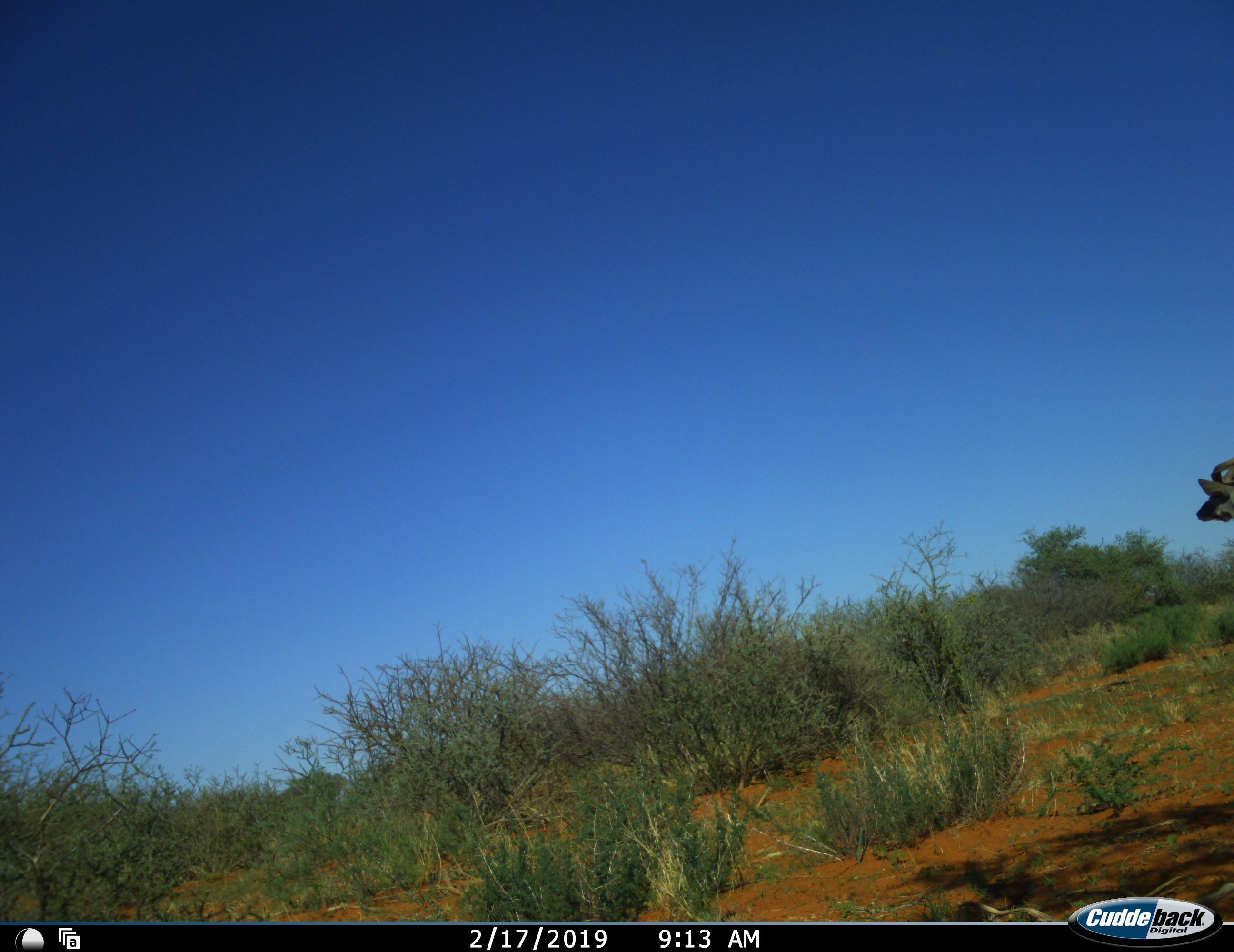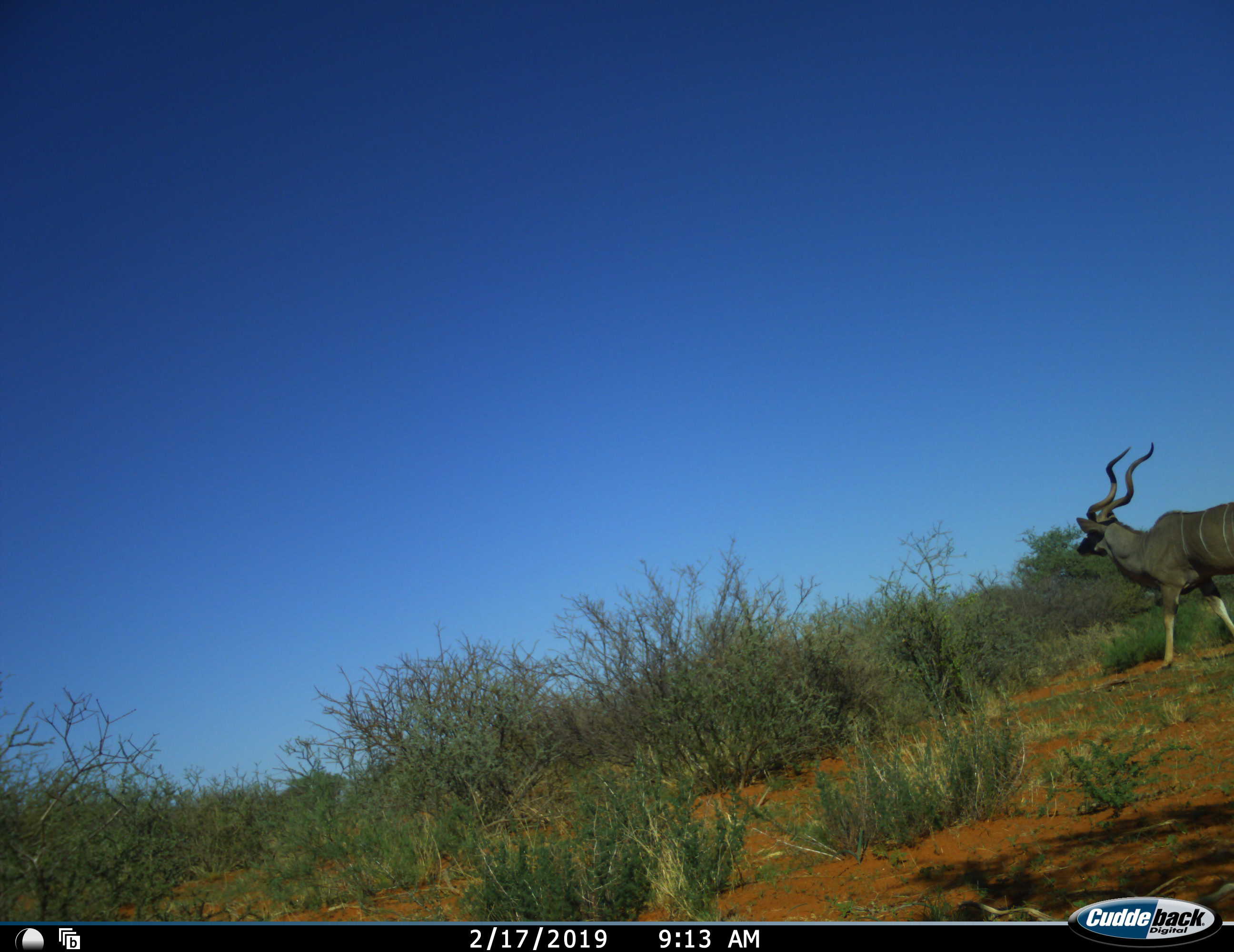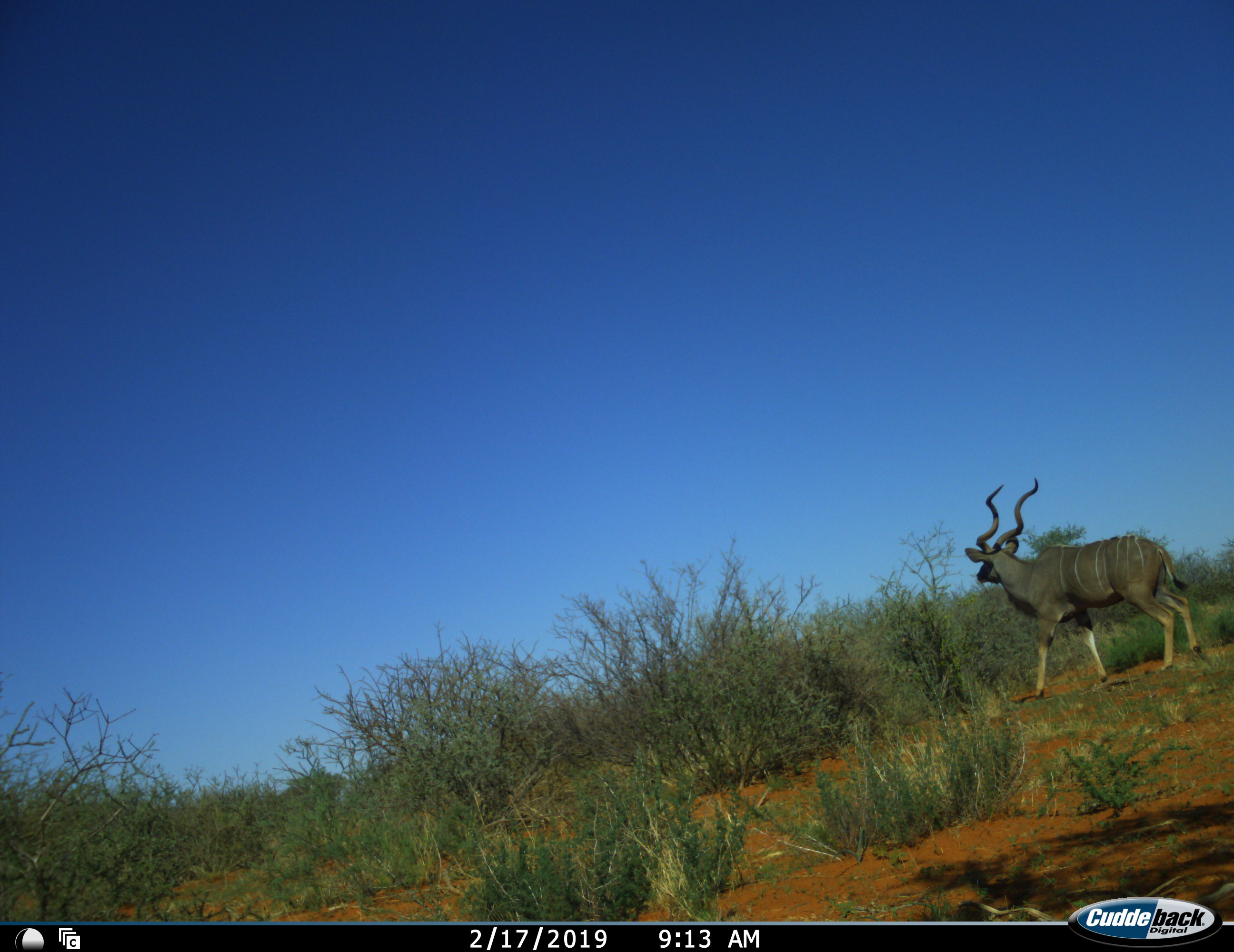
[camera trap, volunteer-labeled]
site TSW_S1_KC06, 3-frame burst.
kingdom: Animalia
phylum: Chordata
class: Mammalia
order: Artiodactyla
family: Bovidae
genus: Tragelaphus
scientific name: Tragelaphus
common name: kudu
Kudu (Tragelaphus), count 1. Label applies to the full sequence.